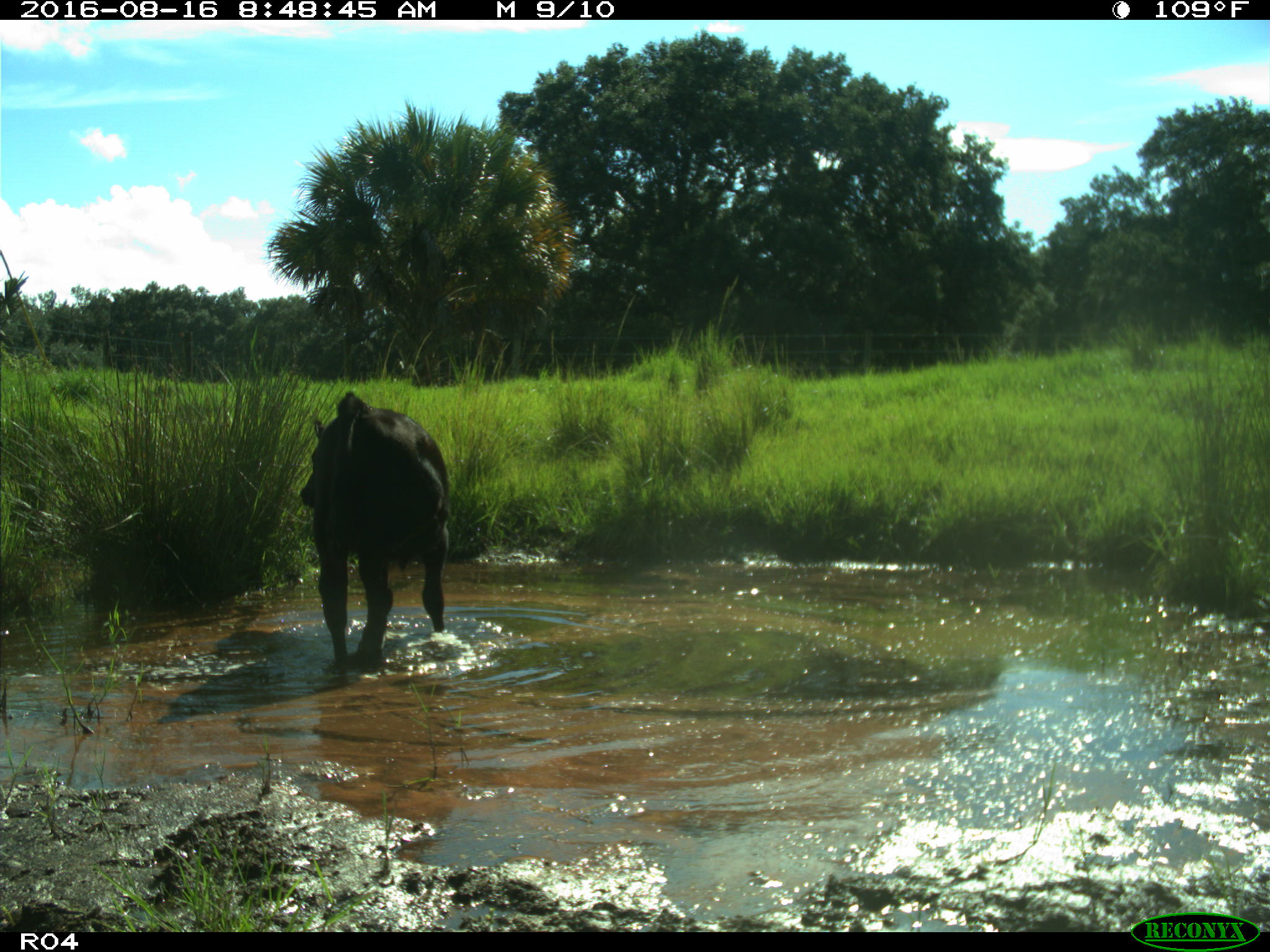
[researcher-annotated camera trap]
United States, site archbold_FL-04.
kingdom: Animalia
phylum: Chordata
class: Mammalia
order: Artiodactyla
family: Bovidae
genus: Bos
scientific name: Bos taurus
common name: domestic cow